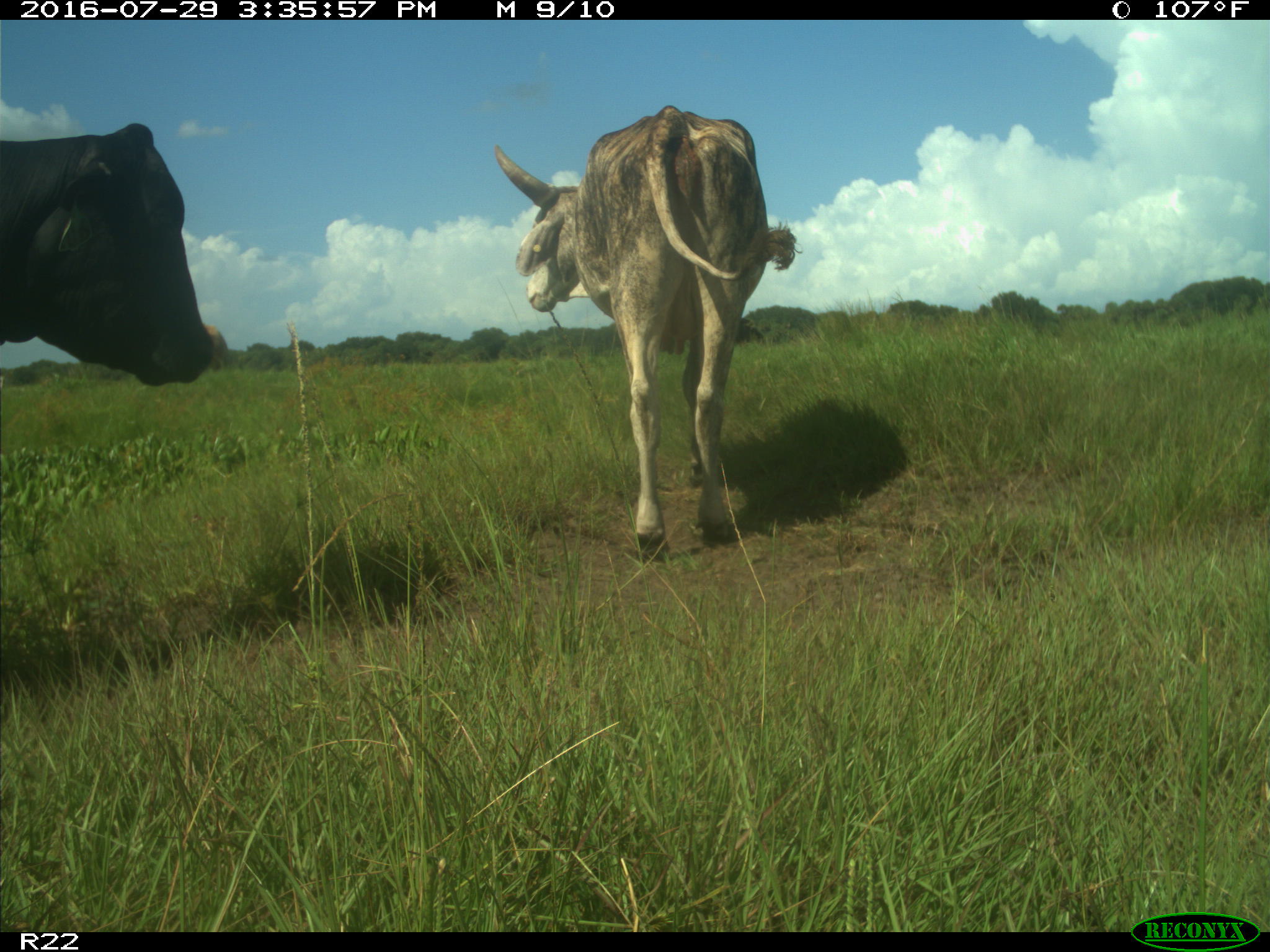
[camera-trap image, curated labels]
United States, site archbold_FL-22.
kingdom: Animalia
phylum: Chordata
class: Mammalia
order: Artiodactyla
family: Bovidae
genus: Bos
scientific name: Bos taurus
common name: domestic cow